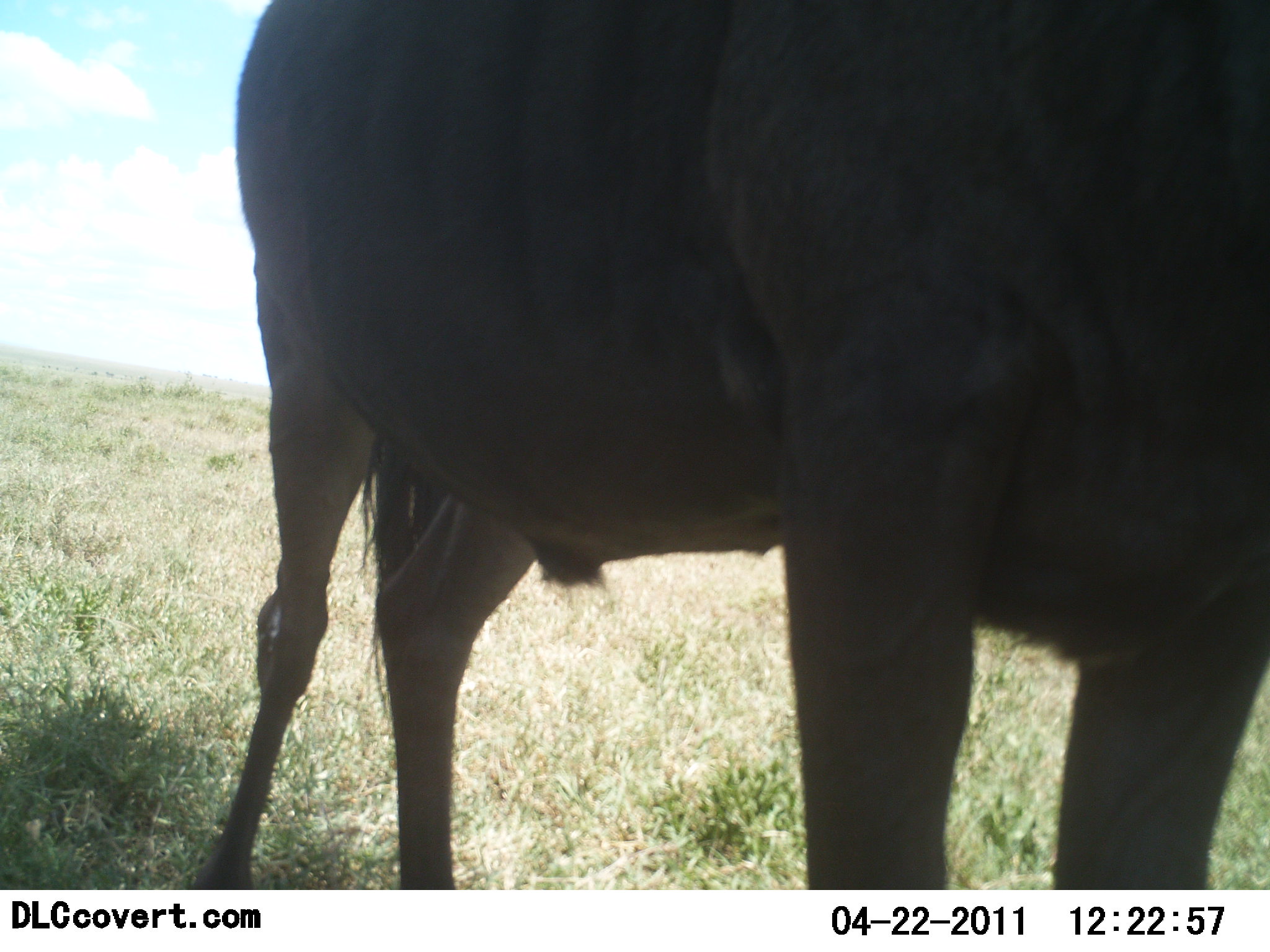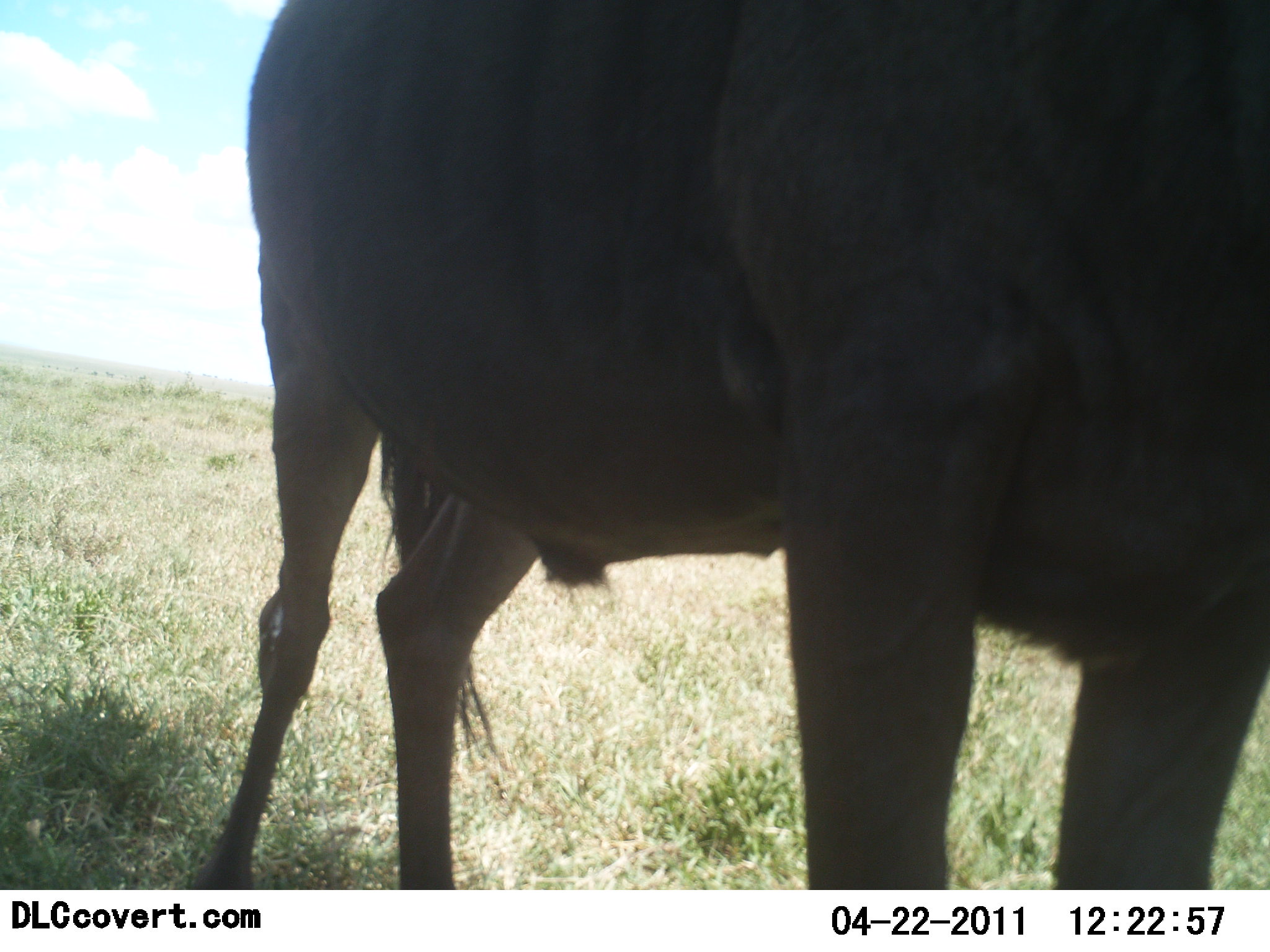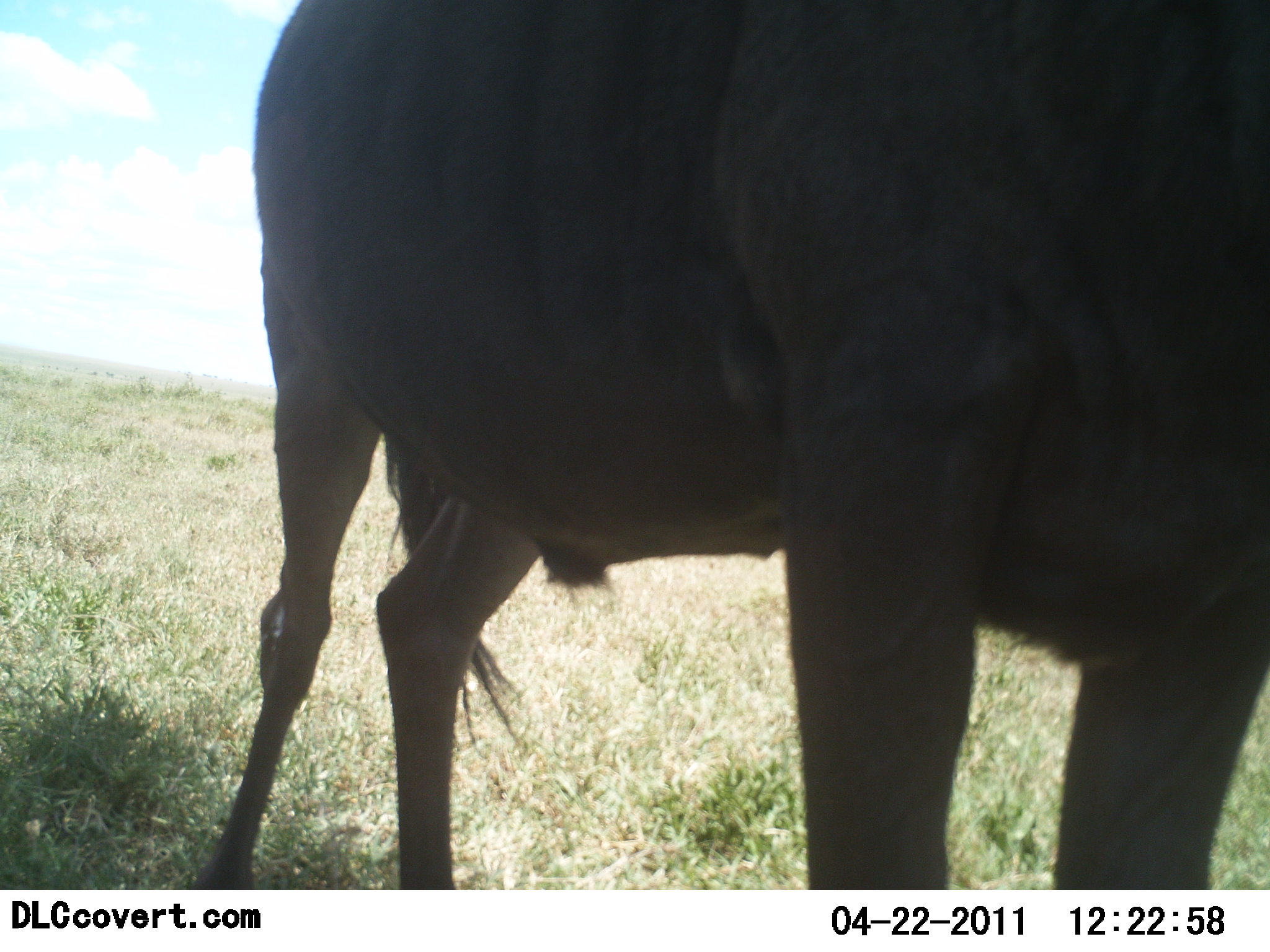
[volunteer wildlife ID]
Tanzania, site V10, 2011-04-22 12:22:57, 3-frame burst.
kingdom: Animalia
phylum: Chordata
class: Mammalia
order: Artiodactyla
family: Bovidae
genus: Connochaetes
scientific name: Connochaetes taurinus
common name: blue wildebeest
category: wildebeest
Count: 1.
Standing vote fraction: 100%.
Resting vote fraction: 0%.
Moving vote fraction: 0%.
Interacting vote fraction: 0%.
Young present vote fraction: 0%.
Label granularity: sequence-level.